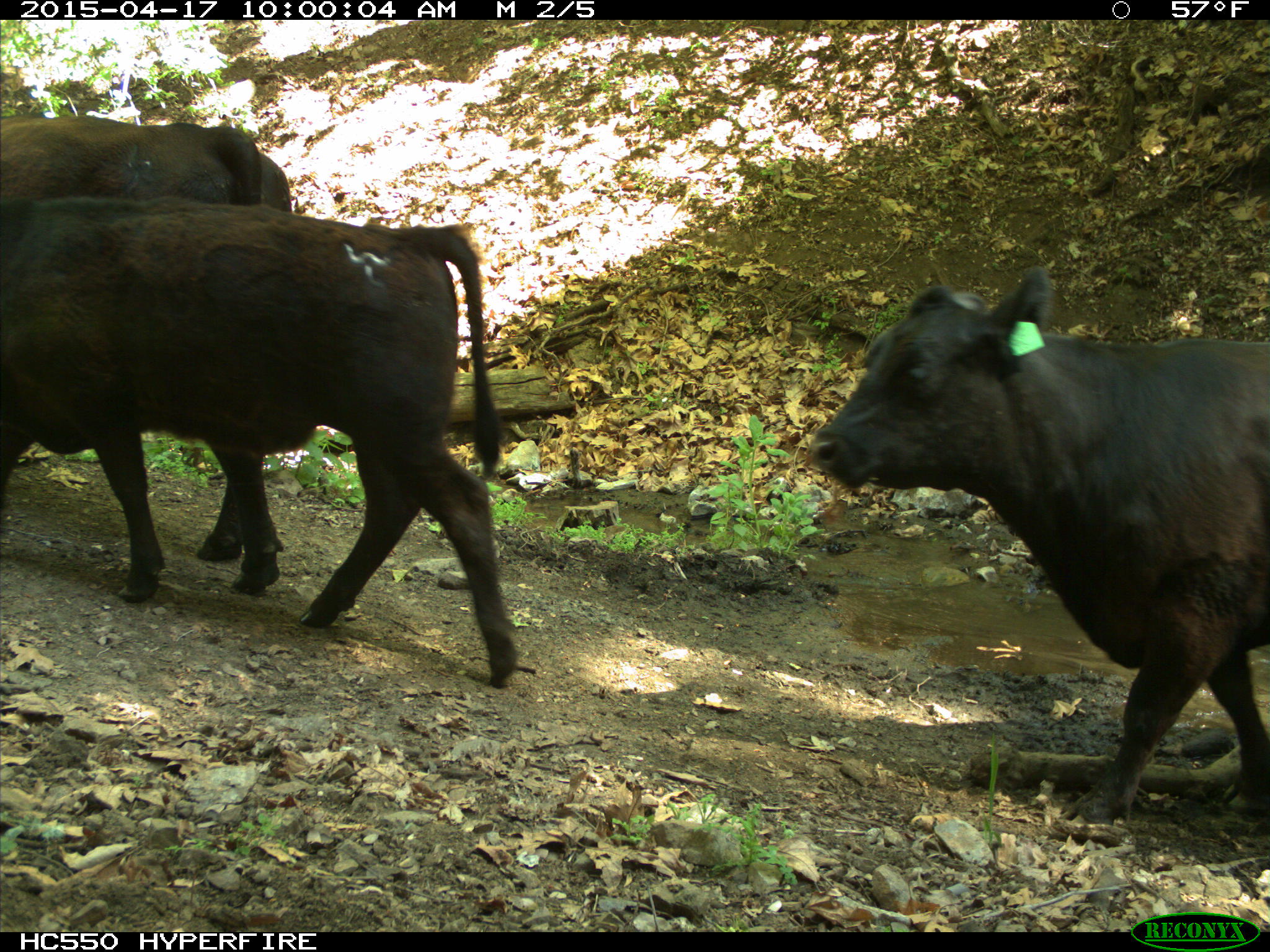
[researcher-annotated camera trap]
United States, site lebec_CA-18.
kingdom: Animalia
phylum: Chordata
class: Mammalia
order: Artiodactyla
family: Bovidae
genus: Bos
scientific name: Bos taurus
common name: domestic cow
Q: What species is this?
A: Bos taurus (domestic cow).